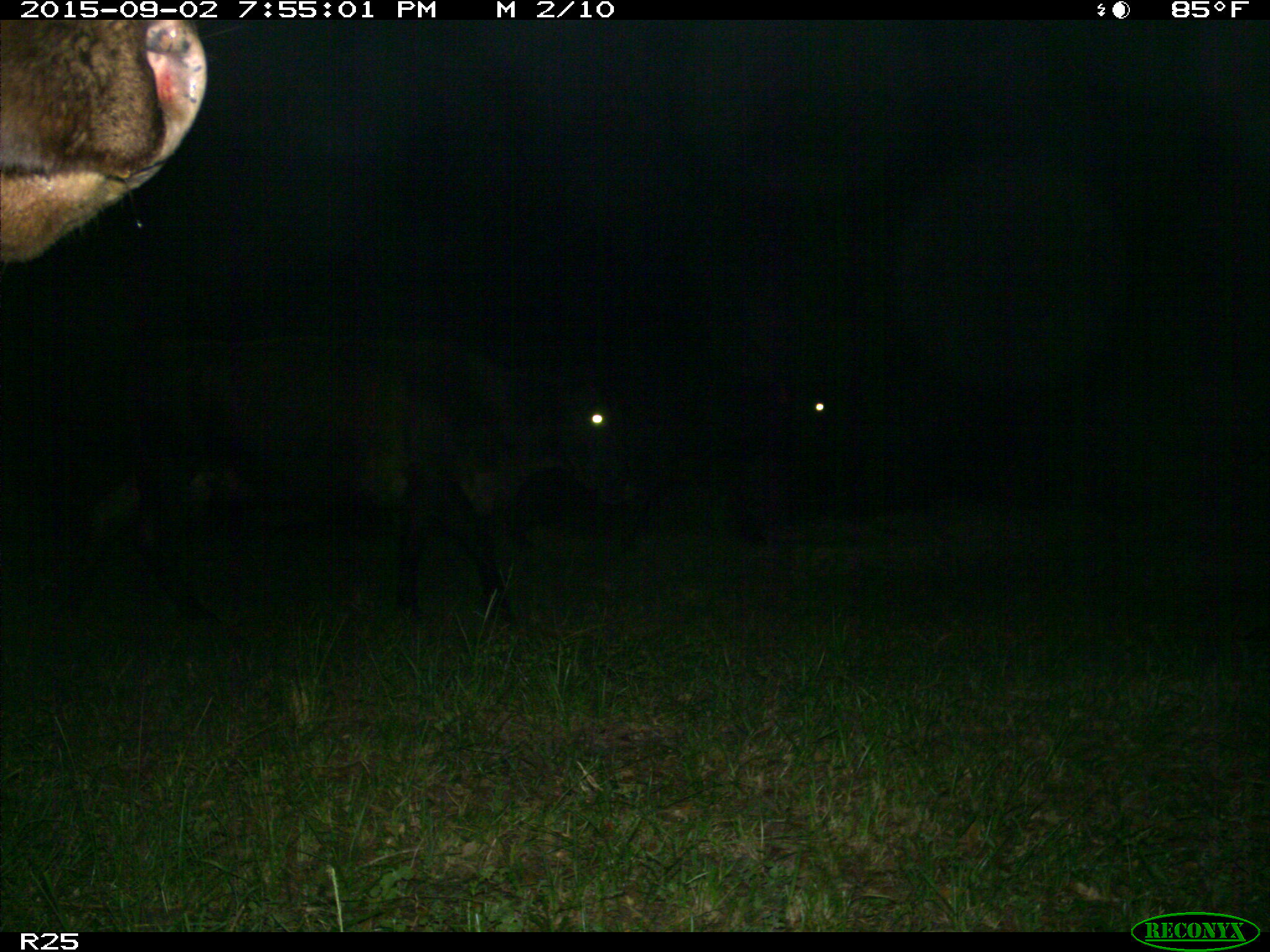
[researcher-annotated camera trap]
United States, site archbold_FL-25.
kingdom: Animalia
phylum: Chordata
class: Mammalia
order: Artiodactyla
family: Bovidae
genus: Bos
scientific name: Bos taurus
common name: domestic cow